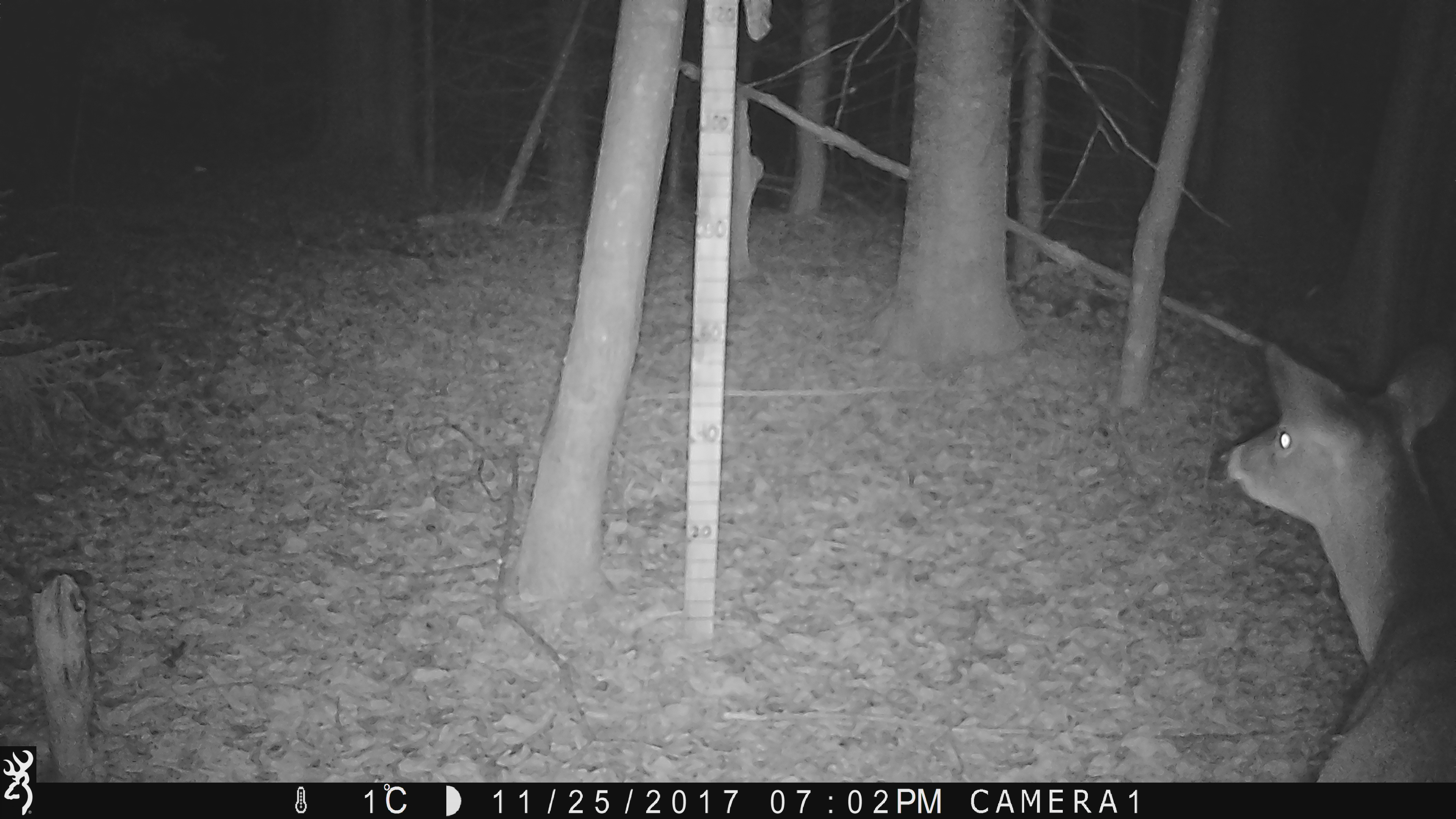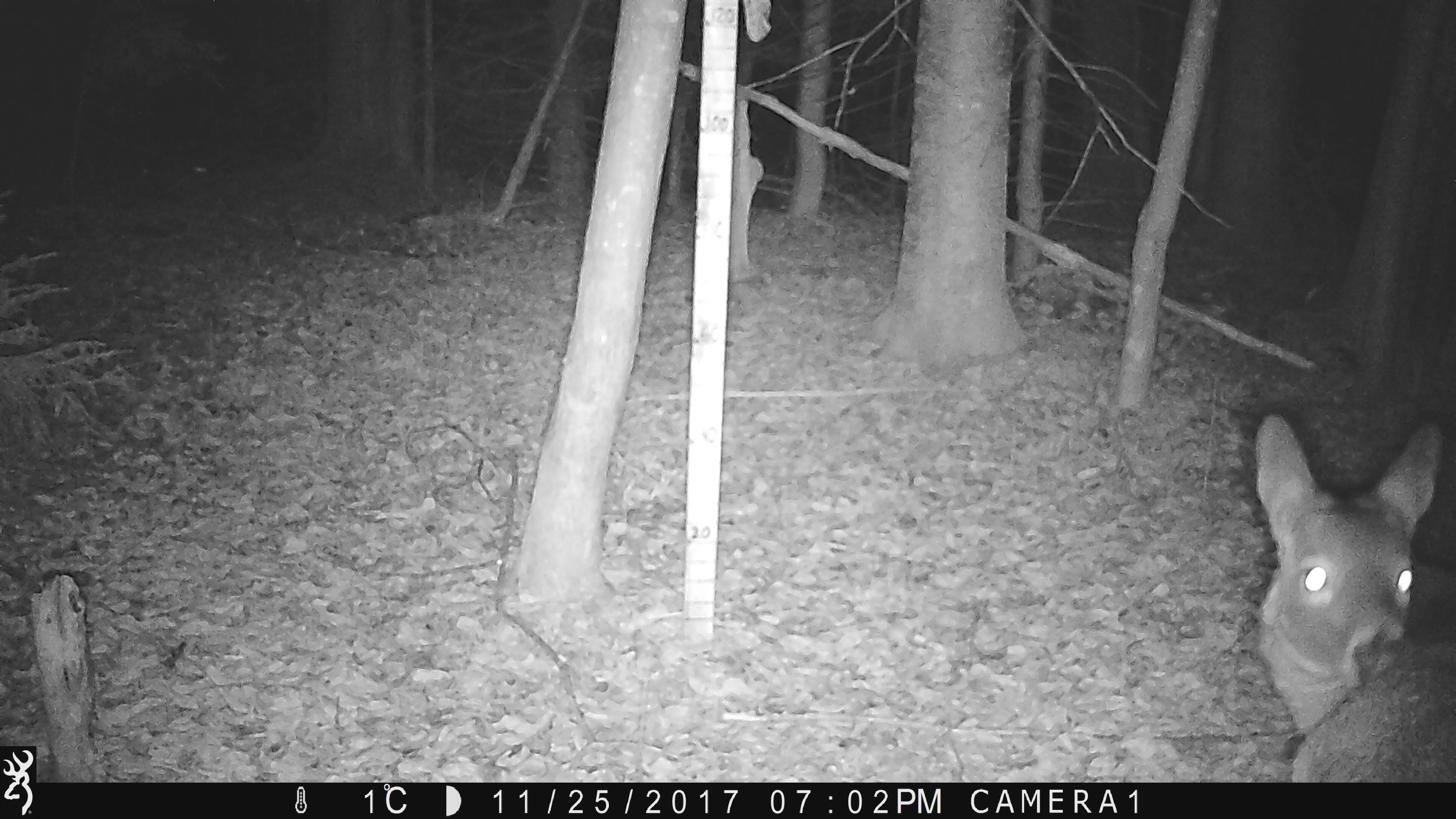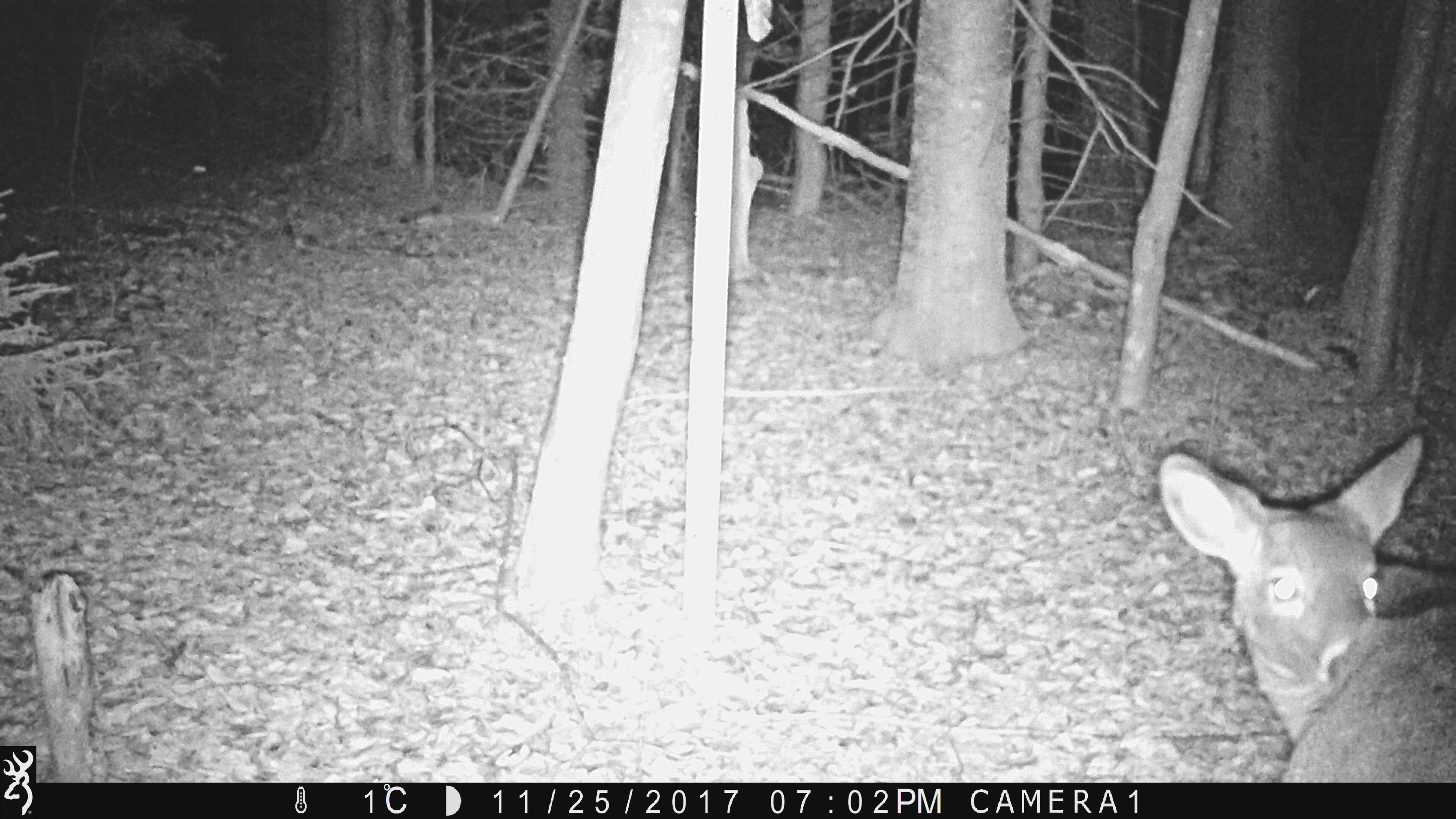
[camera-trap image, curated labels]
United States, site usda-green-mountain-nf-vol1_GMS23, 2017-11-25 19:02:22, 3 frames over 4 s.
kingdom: Animalia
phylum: Chordata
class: Mammalia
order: Artiodactyla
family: Cervidae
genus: Odocoileus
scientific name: Odocoileus virginianus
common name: white-tailed deer